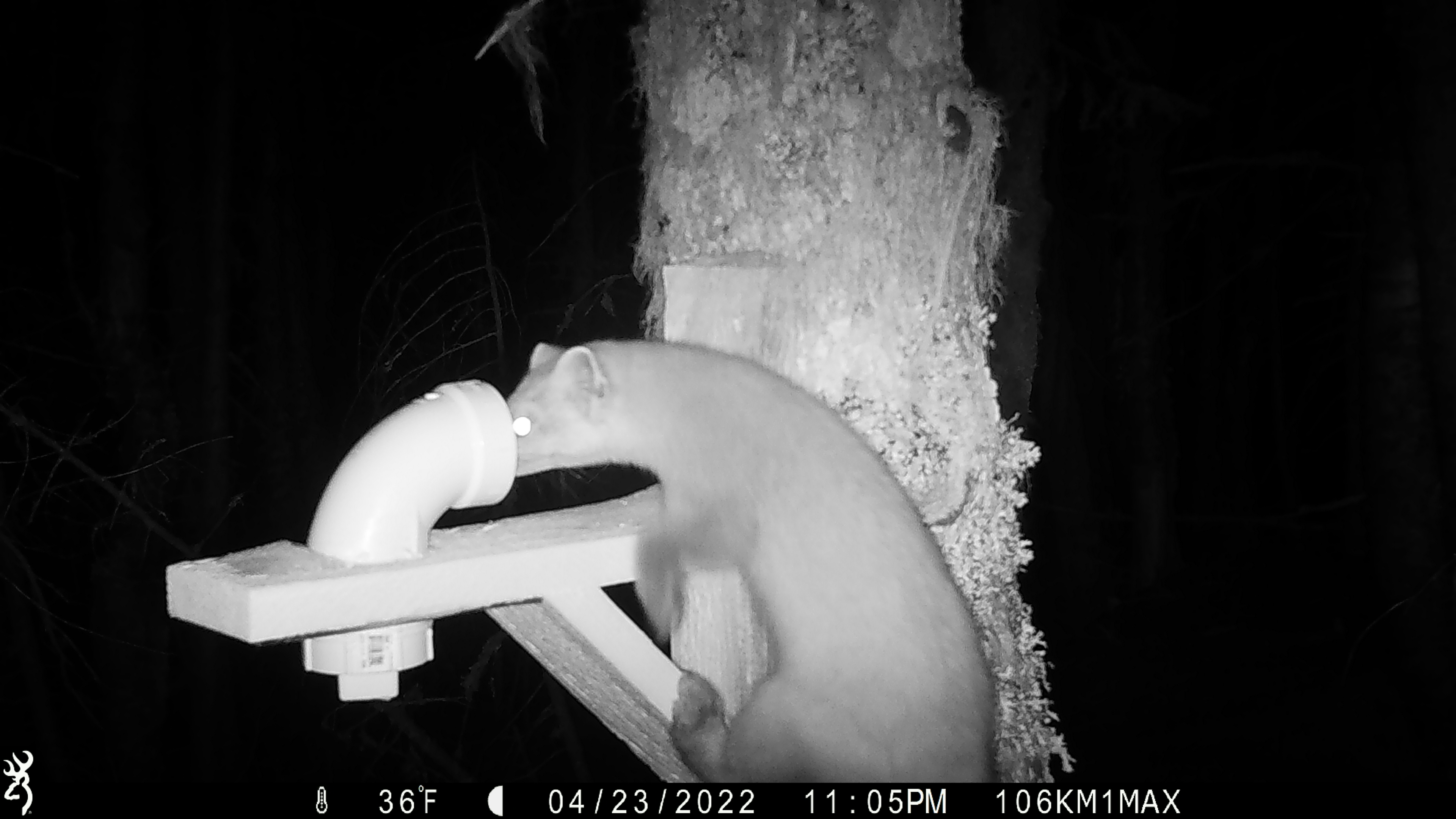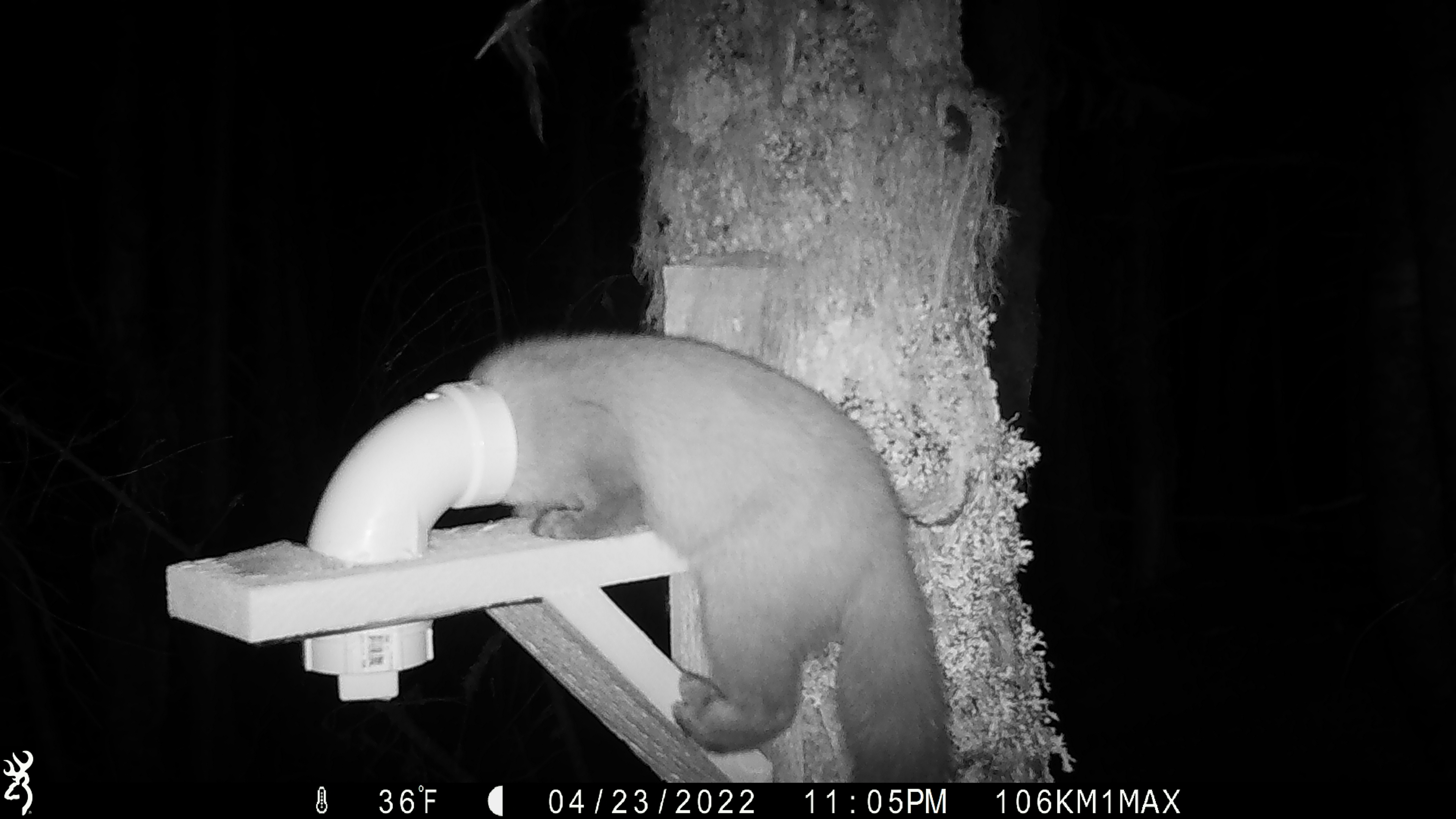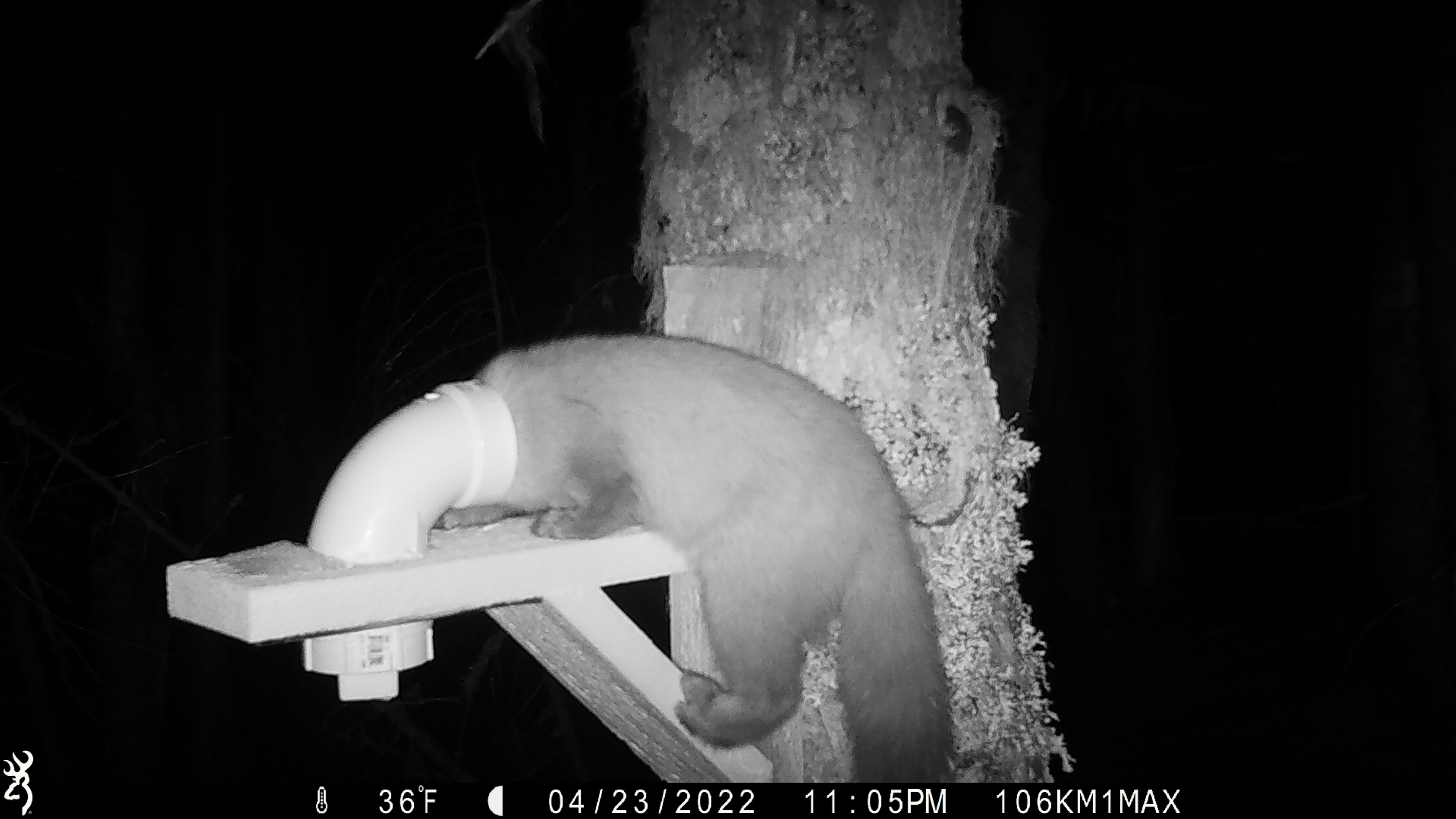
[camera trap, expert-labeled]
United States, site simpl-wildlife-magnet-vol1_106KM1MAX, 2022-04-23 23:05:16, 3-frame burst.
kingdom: Animalia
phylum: Chordata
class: Mammalia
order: Carnivora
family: Mustelidae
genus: Martes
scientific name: Martes americana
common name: american marten